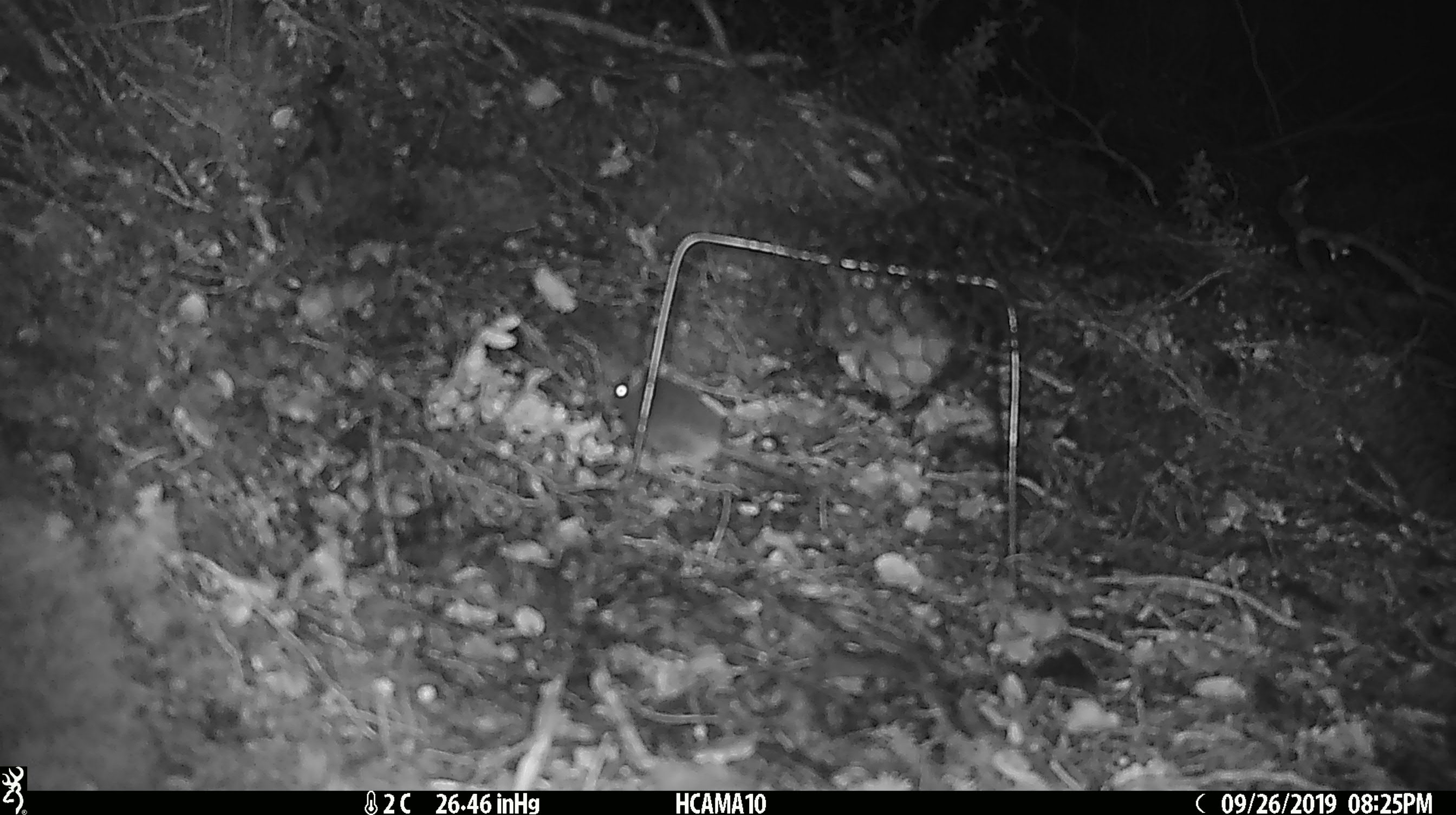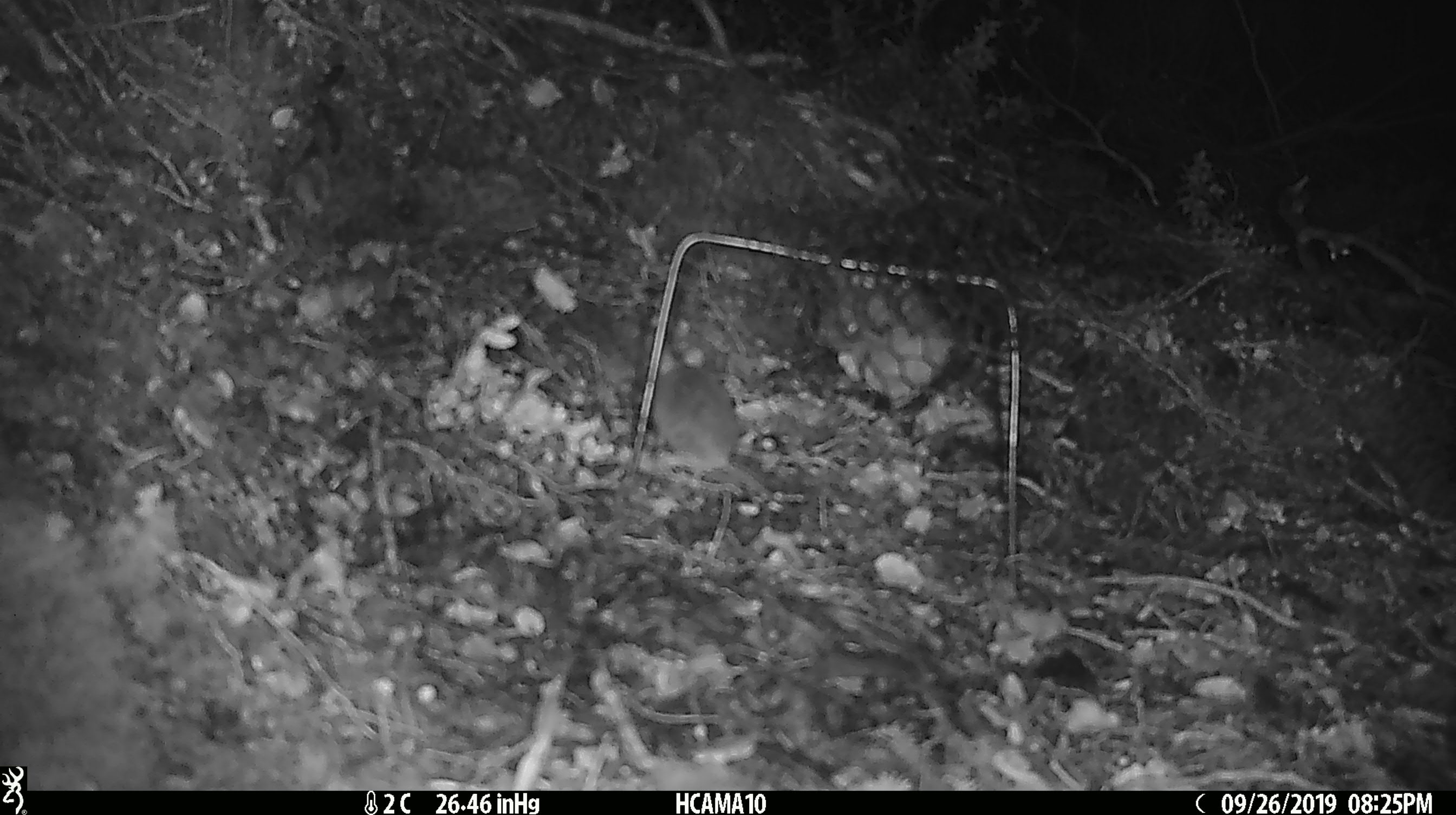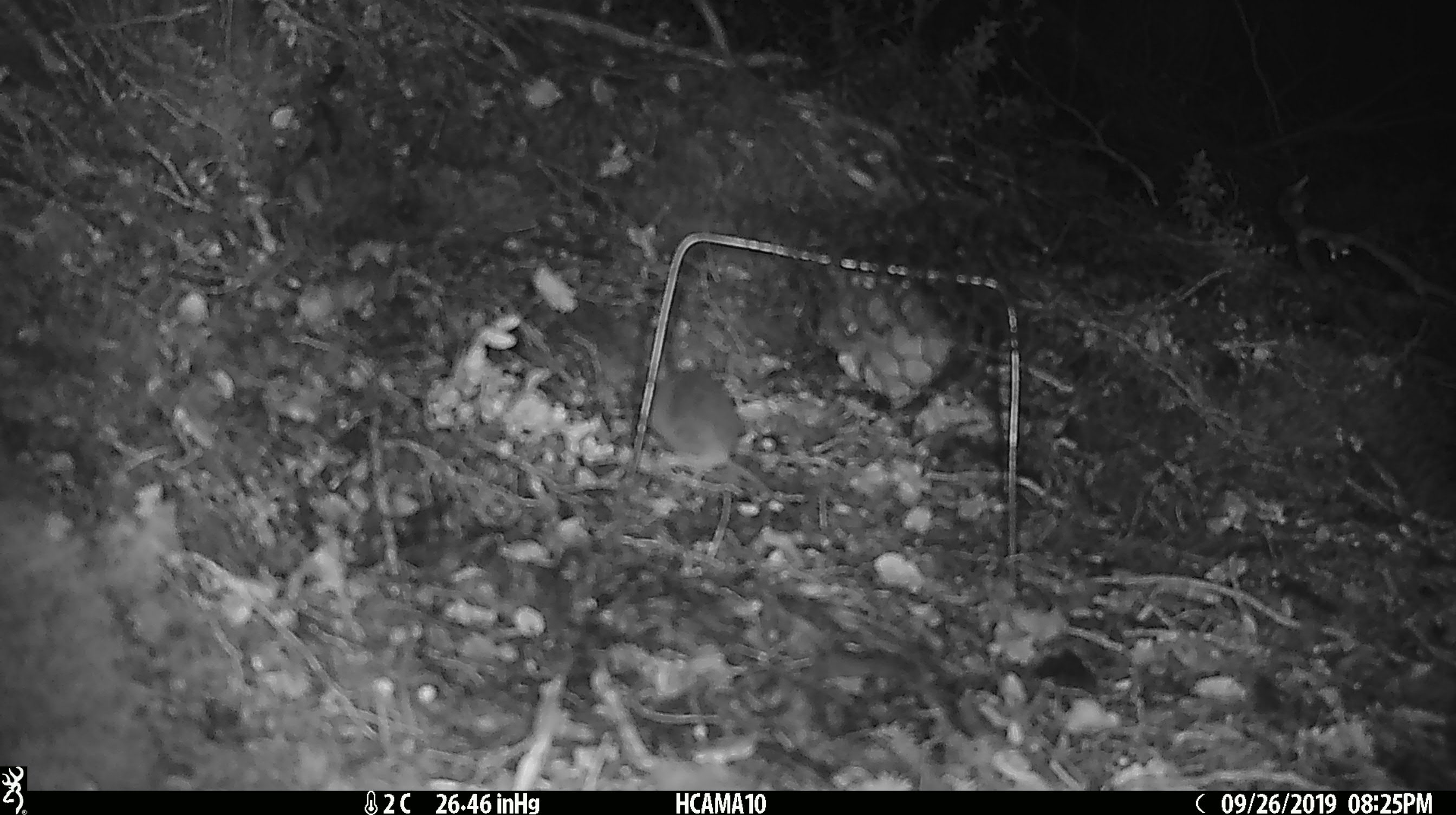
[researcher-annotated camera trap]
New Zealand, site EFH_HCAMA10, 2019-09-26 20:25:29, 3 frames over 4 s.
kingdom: Animalia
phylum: Chordata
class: Mammalia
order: Rodentia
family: Muridae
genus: Mus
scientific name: Mus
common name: mouse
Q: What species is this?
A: Mouse (Mus).